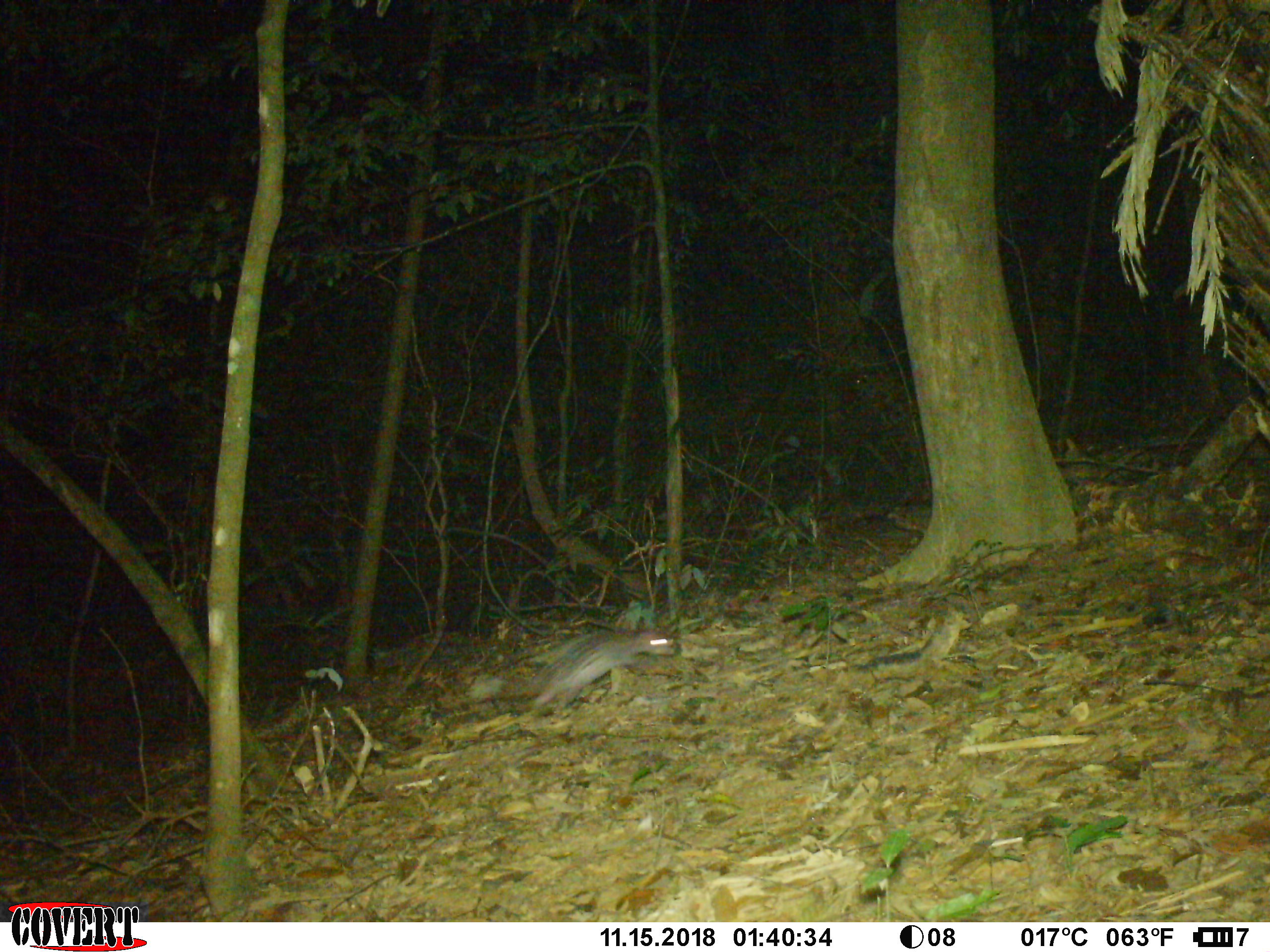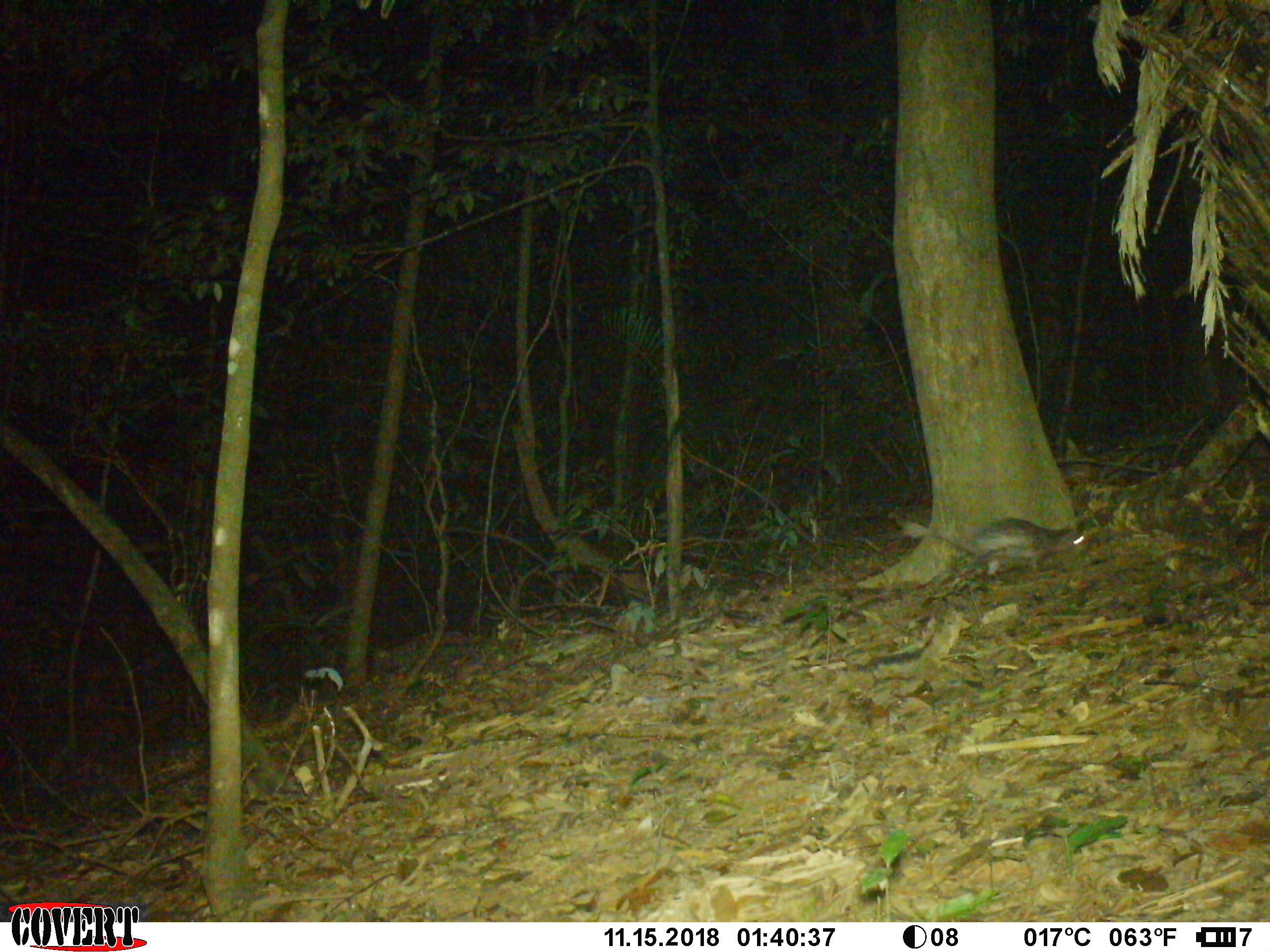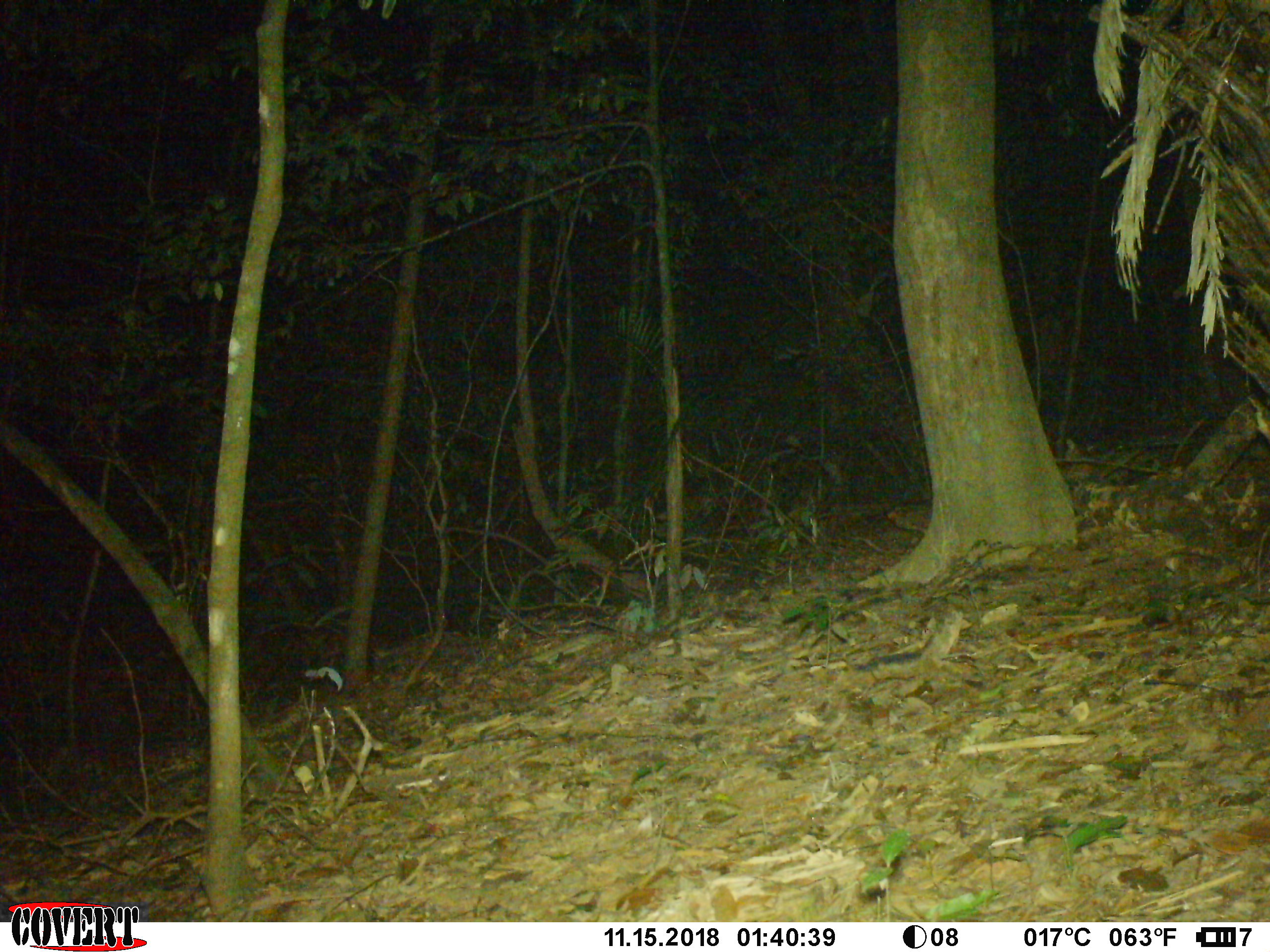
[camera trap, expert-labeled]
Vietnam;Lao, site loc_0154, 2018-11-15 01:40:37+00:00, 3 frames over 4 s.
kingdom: Animalia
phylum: Chordata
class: Mammalia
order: Rodentia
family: Hystricidae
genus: Atherurus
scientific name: Atherurus macrourus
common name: asiatic brush-tailed porcupine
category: asiatic brush tailed porcupine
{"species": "asiatic brush tailed porcupine (asiatic brush-tailed porcupine) (Atherurus macrourus)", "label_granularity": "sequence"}